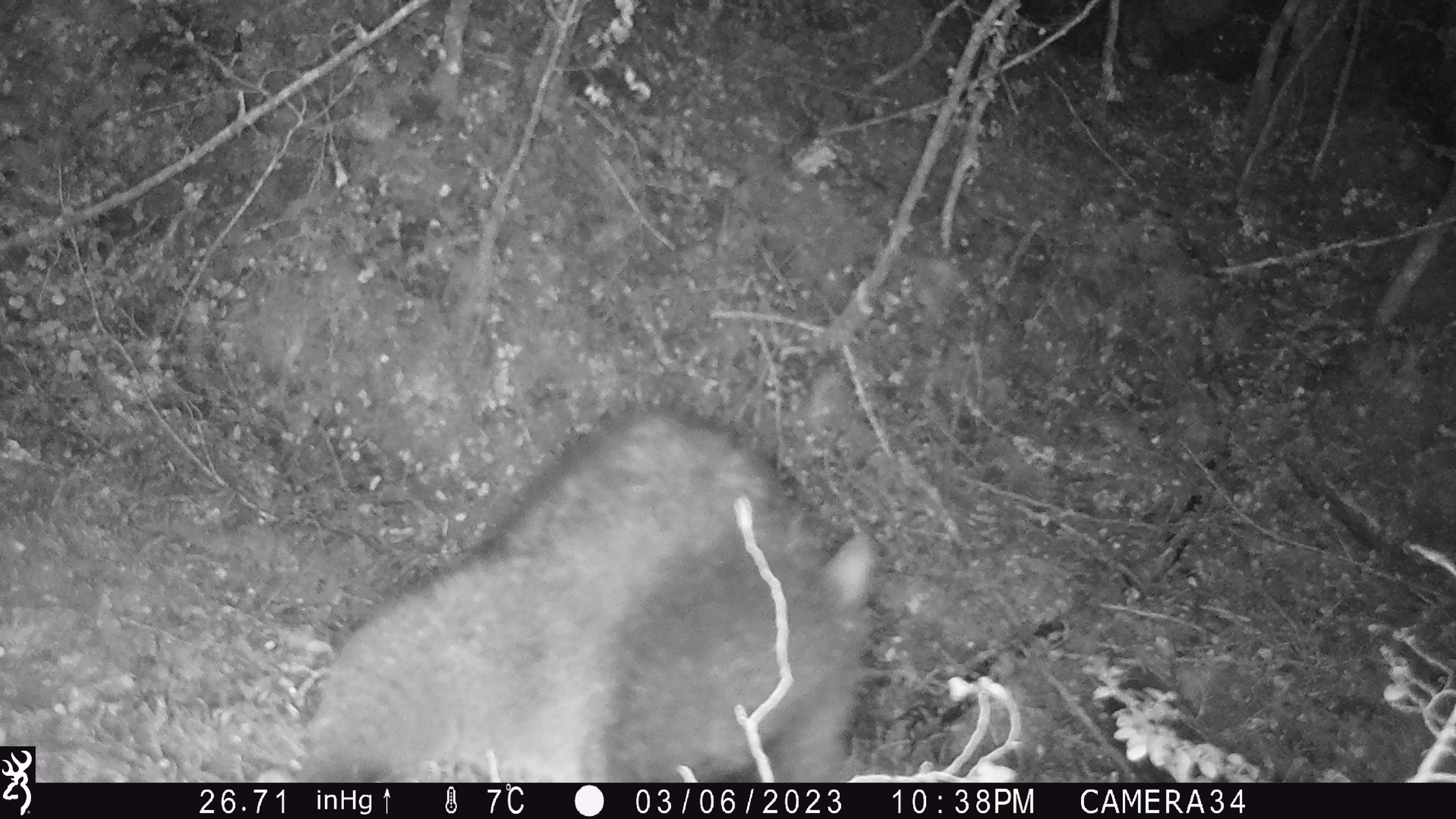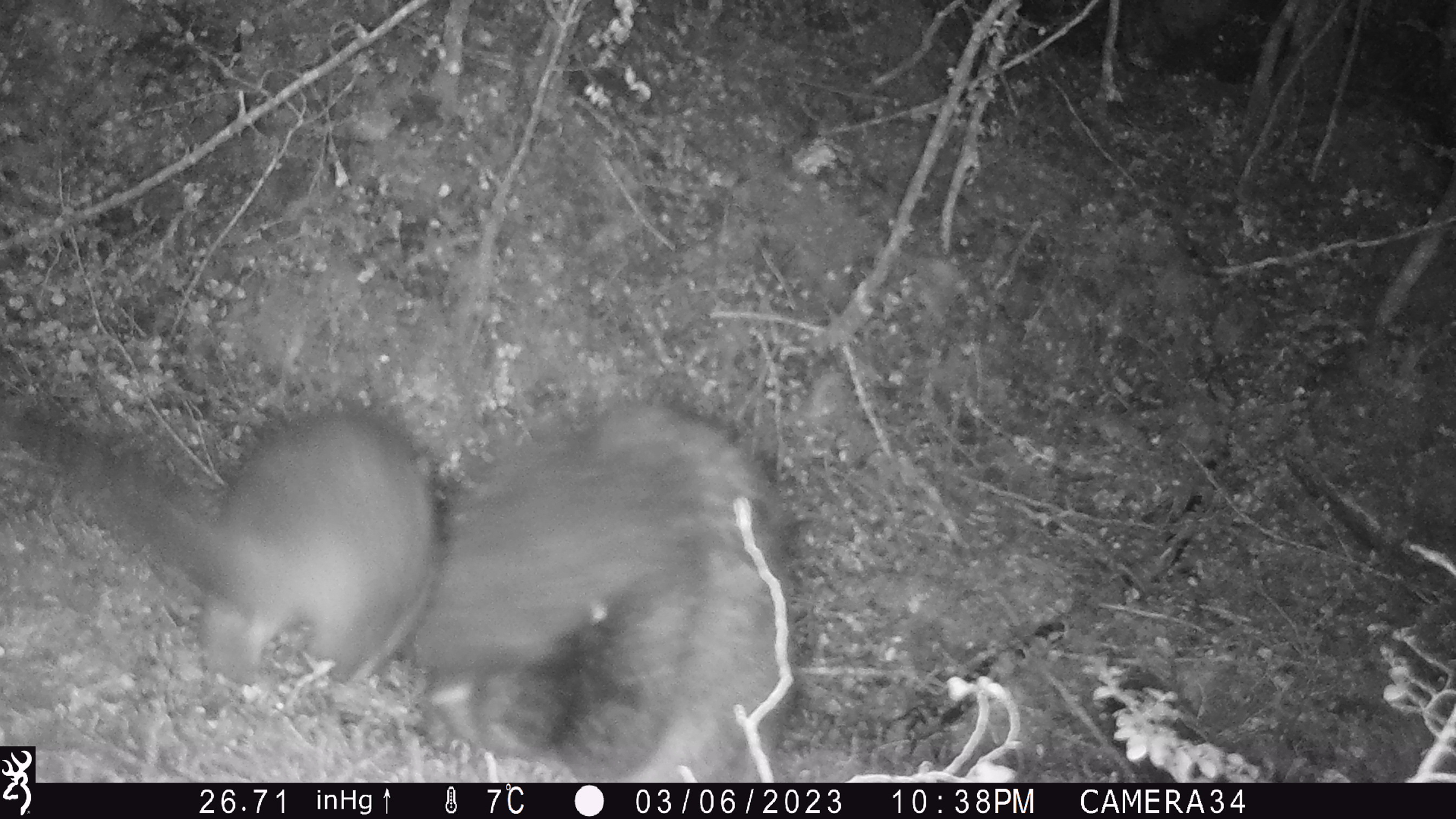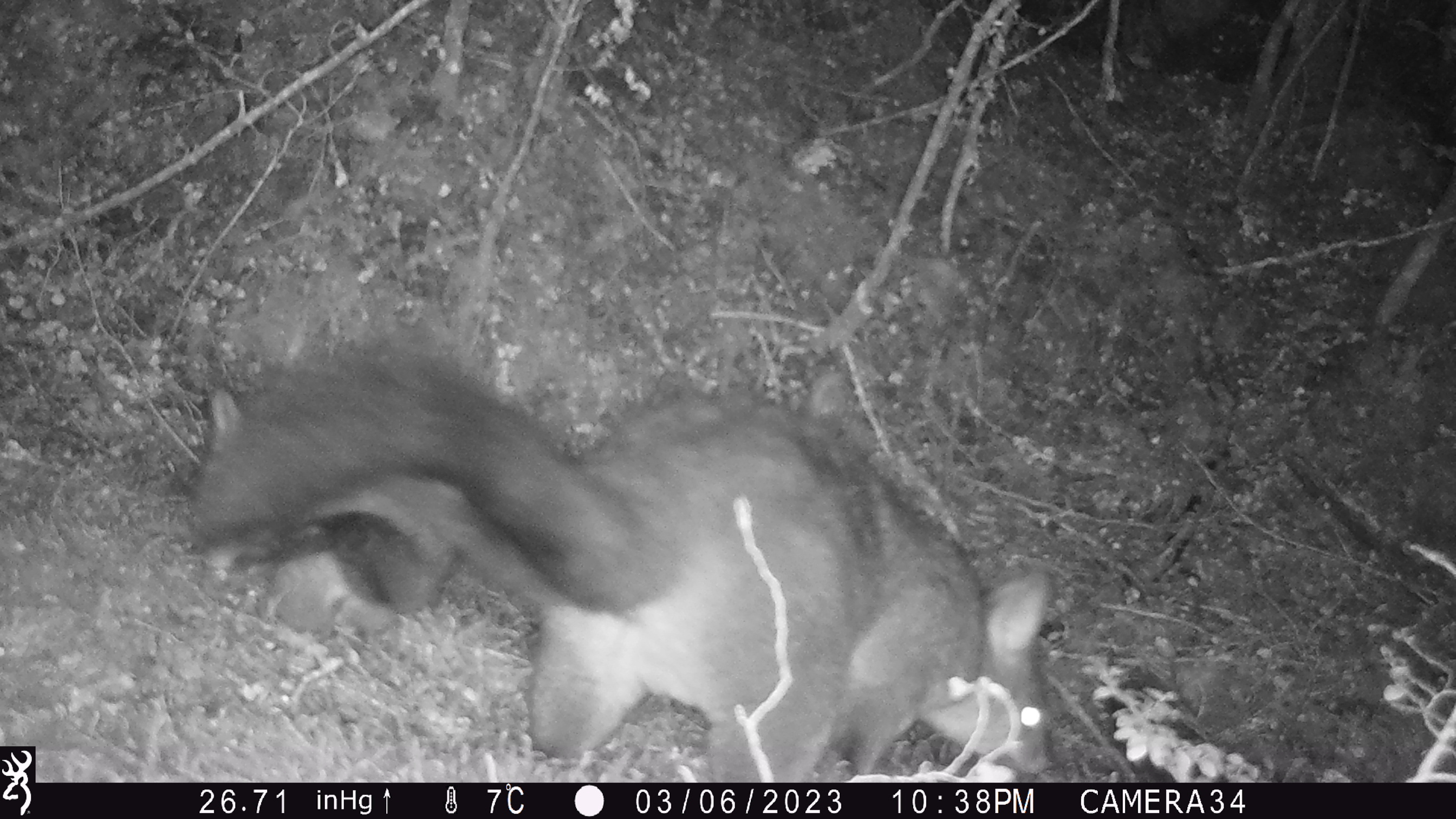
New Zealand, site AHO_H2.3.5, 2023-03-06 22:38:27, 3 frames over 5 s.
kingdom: Animalia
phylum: Chordata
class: Mammalia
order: Carnivora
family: Mustelidae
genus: Mustela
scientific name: Mustela erminea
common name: stoat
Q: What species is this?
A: Stoat (Mustela erminea).